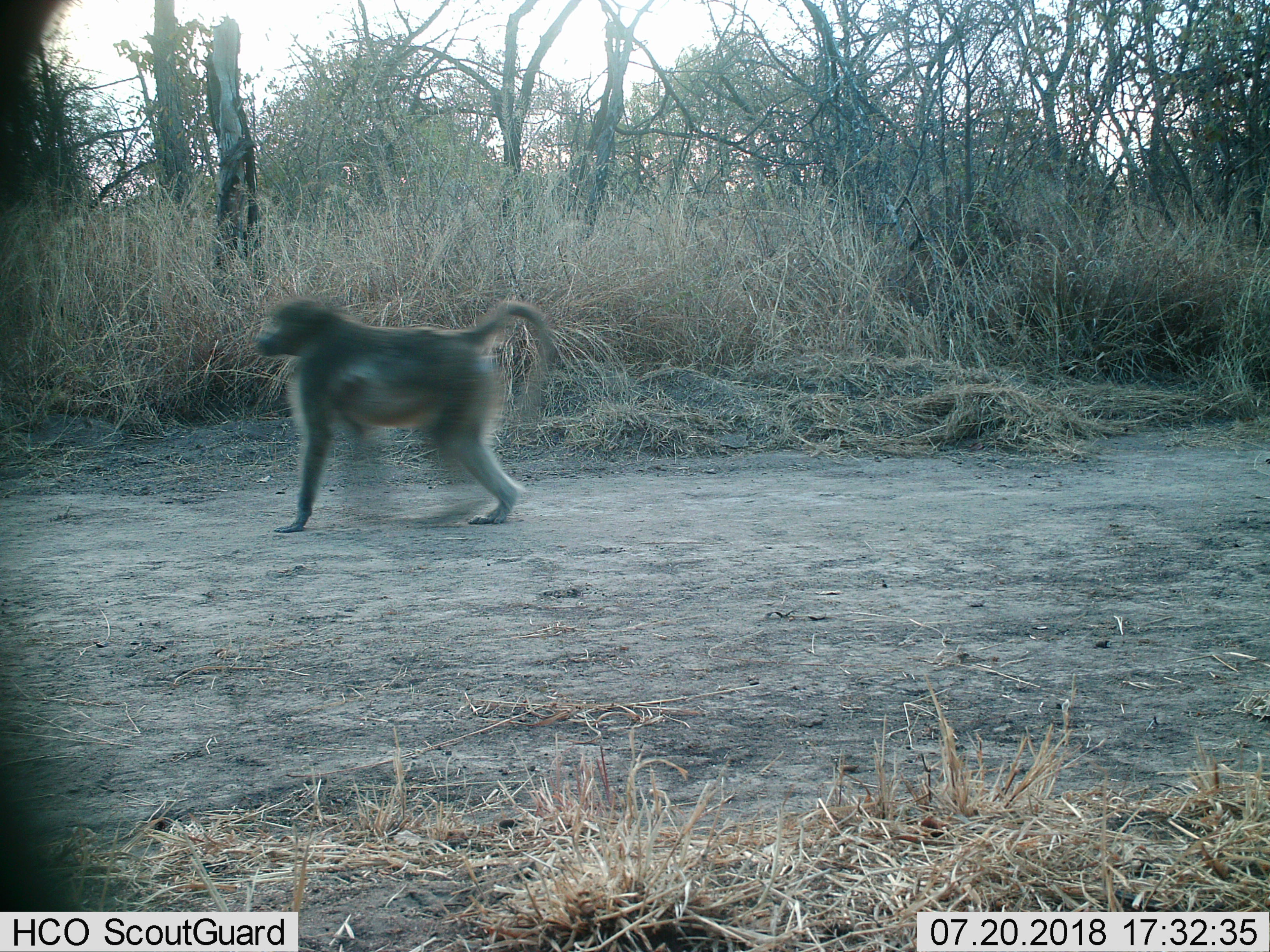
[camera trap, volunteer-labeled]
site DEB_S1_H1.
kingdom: Animalia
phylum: Chordata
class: Mammalia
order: Primates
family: Cercopithecidae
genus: Papio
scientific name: Papio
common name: baboon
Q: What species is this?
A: Baboon (Papio).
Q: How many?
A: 1.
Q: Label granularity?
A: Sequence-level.